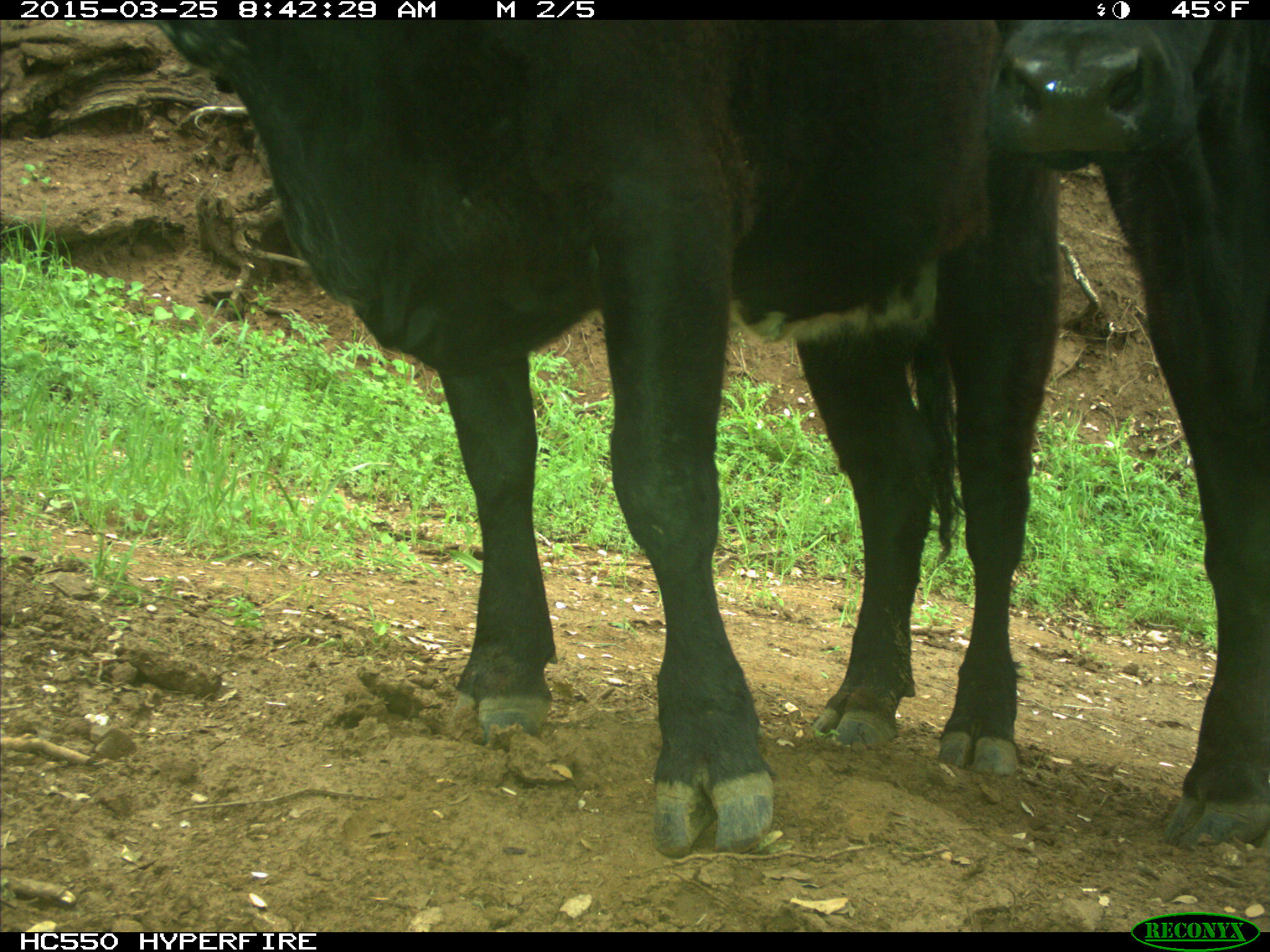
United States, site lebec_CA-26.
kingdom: Animalia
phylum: Chordata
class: Mammalia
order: Artiodactyla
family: Bovidae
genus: Bos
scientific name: Bos taurus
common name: domestic cow